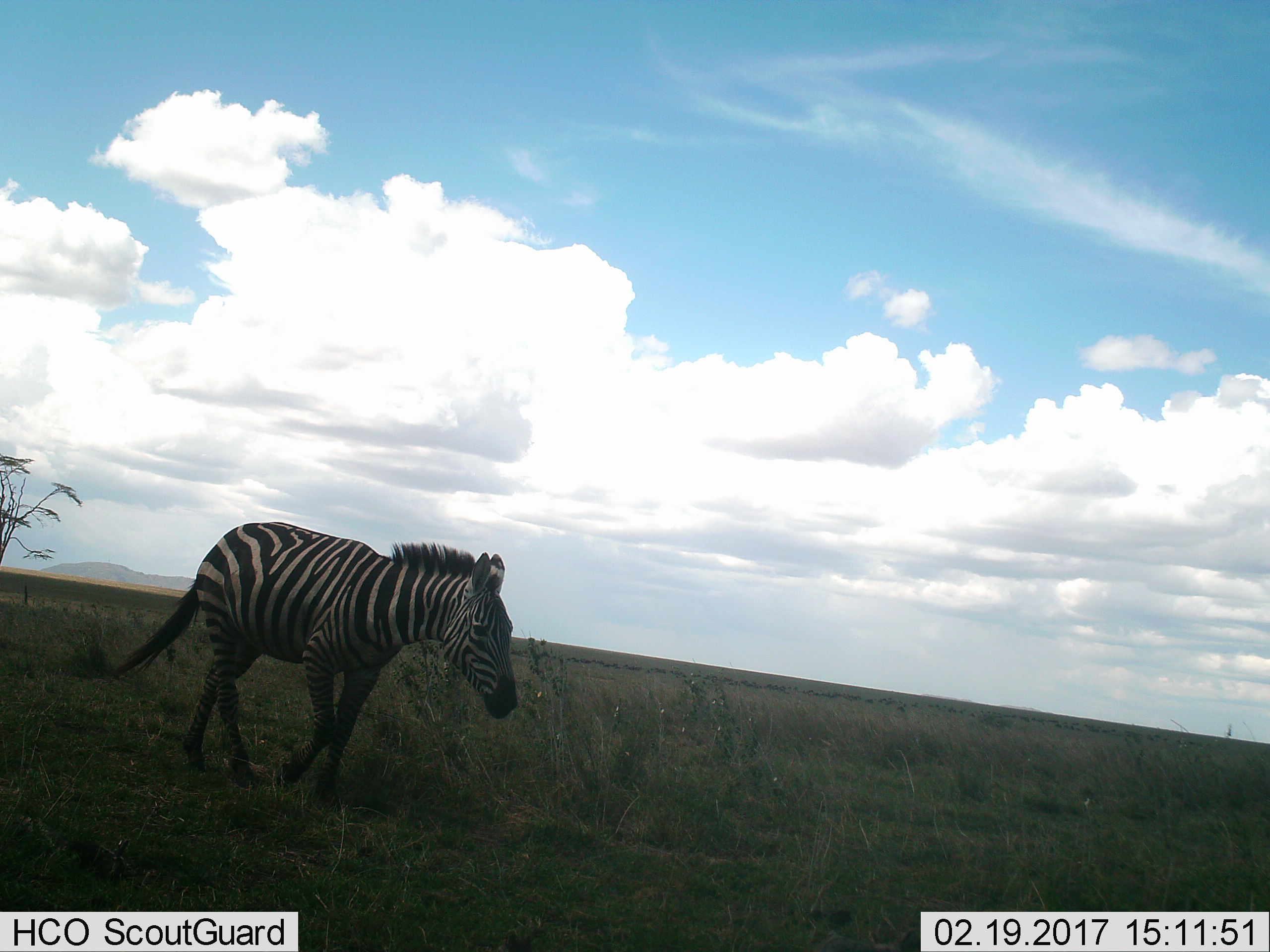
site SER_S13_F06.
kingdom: Animalia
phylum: Chordata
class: Mammalia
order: Perissodactyla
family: Equidae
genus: Equus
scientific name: Equus quagga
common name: plains zebra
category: zebraplains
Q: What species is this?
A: Zebraplains (plains zebra) (Equus quagga).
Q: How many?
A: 1.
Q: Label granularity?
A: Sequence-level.